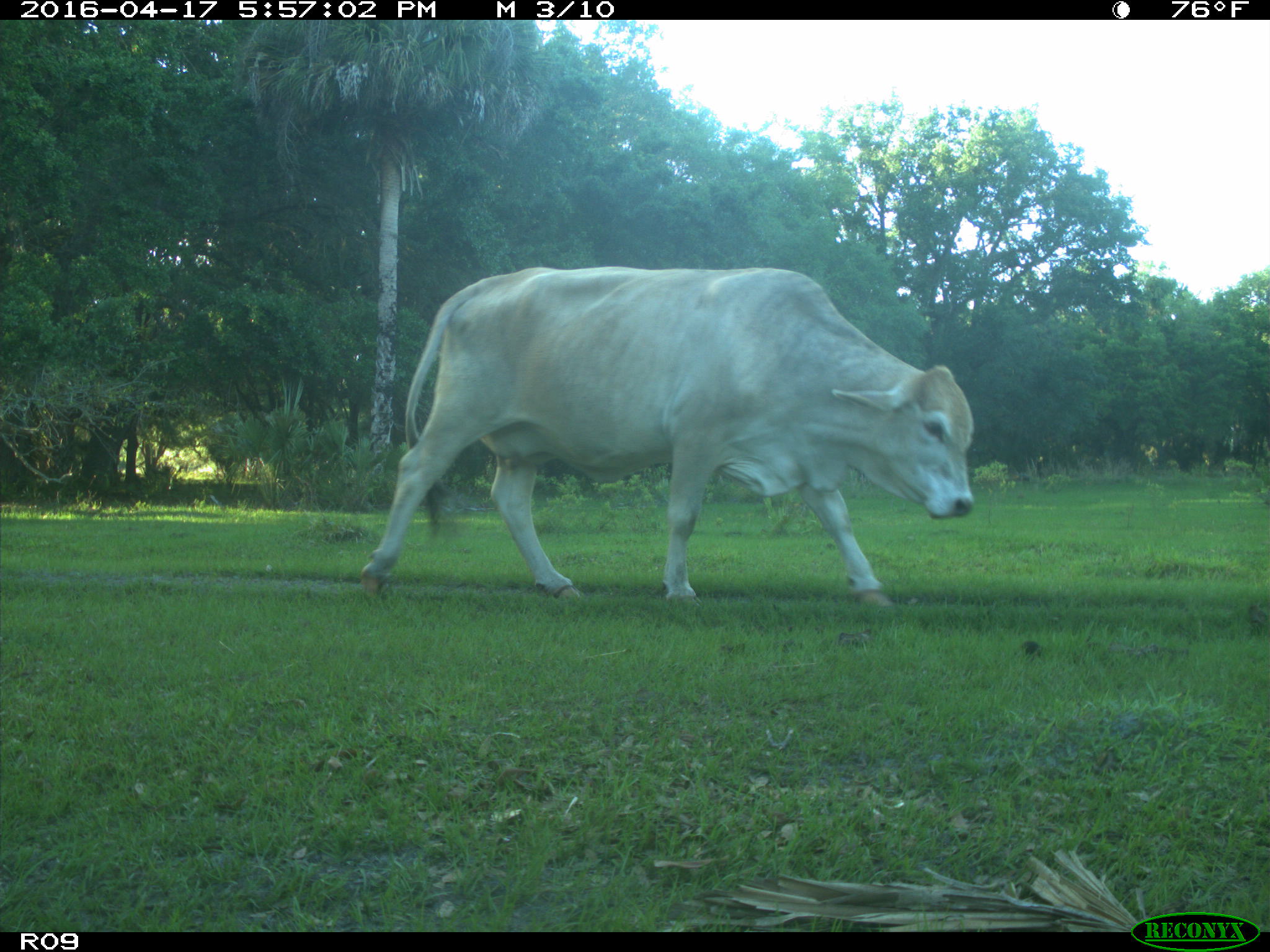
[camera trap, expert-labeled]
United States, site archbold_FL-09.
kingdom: Animalia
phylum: Chordata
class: Mammalia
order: Artiodactyla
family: Bovidae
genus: Bos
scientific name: Bos taurus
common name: domestic cow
Bos taurus (domestic cow).